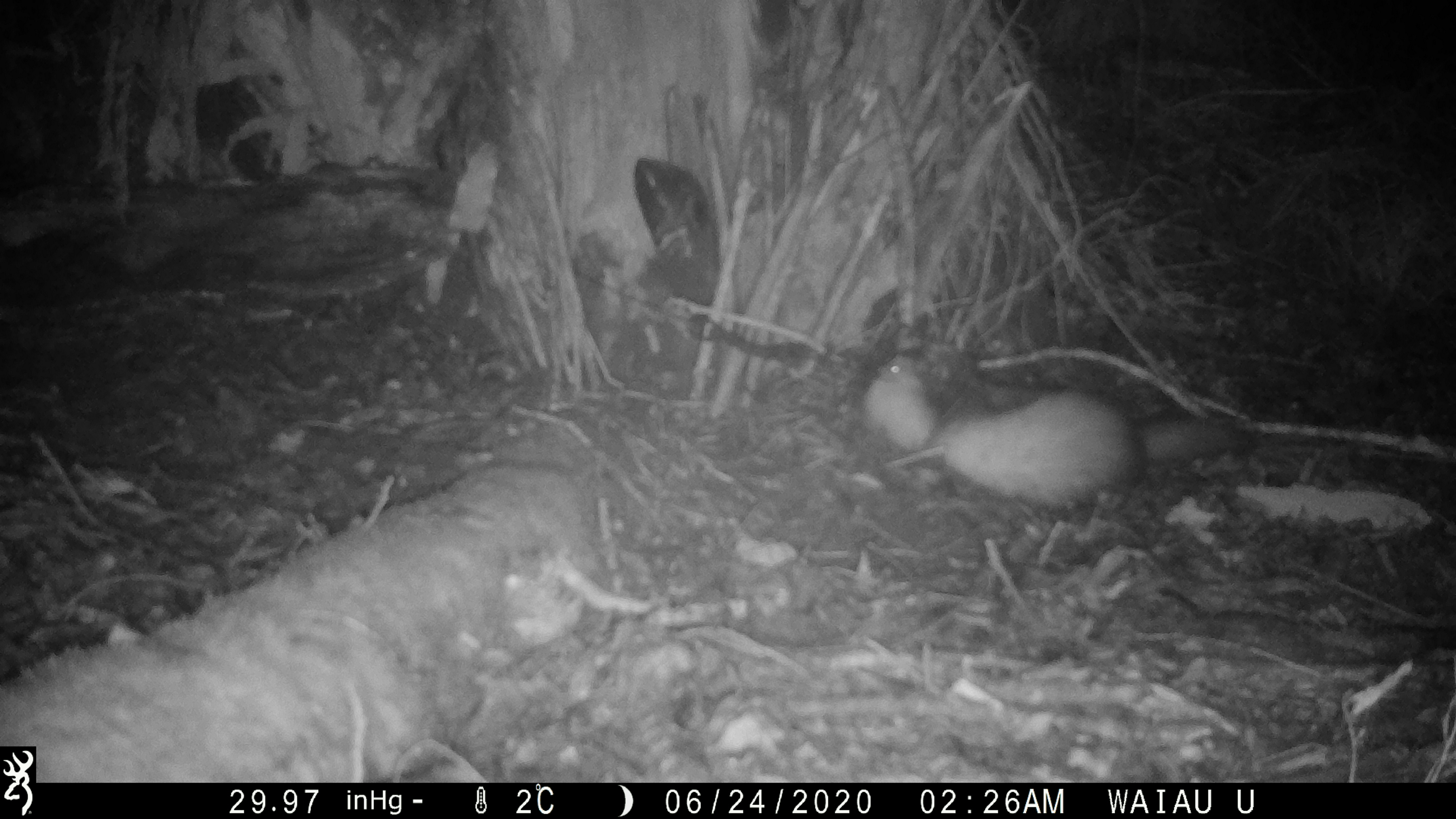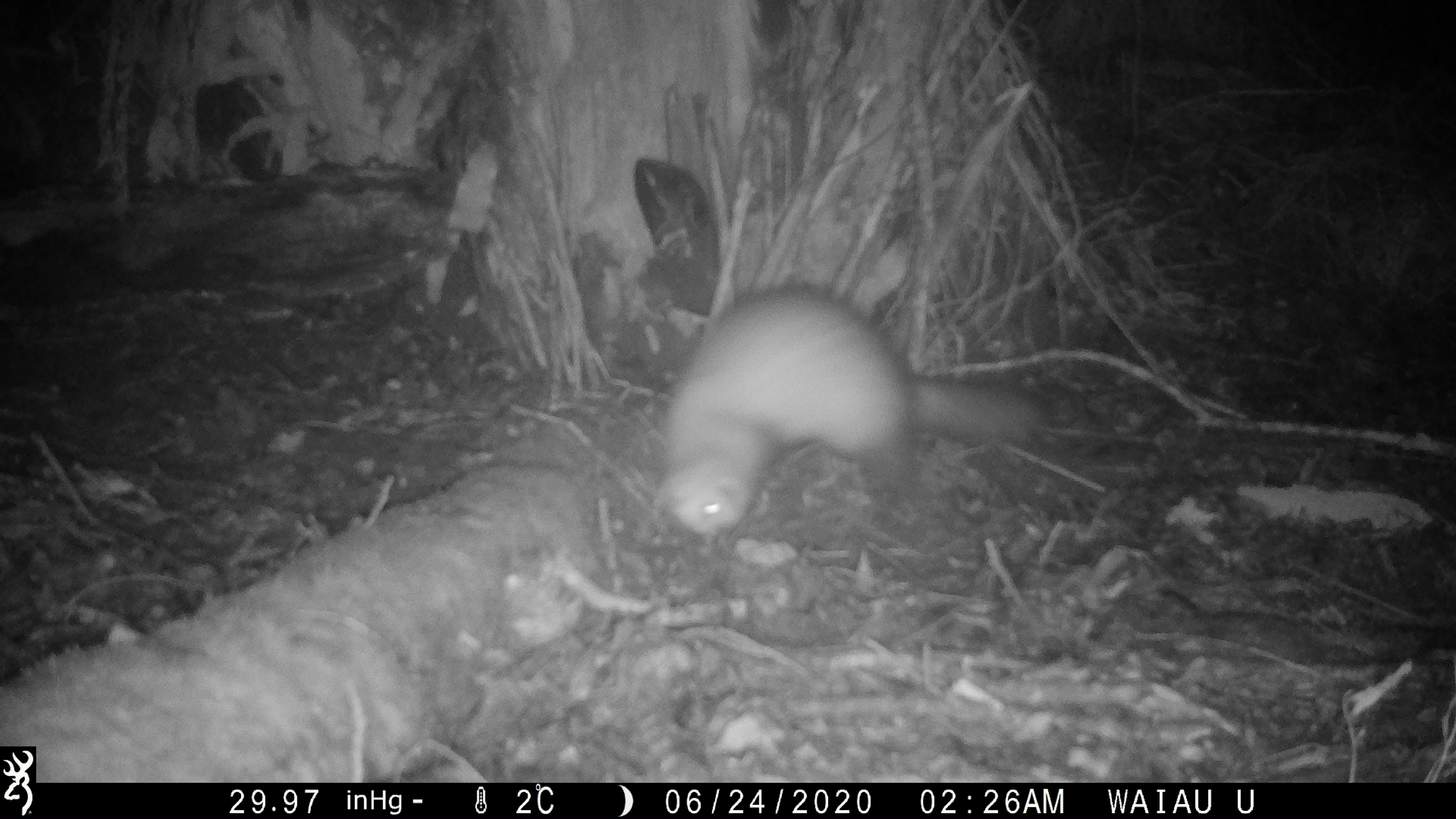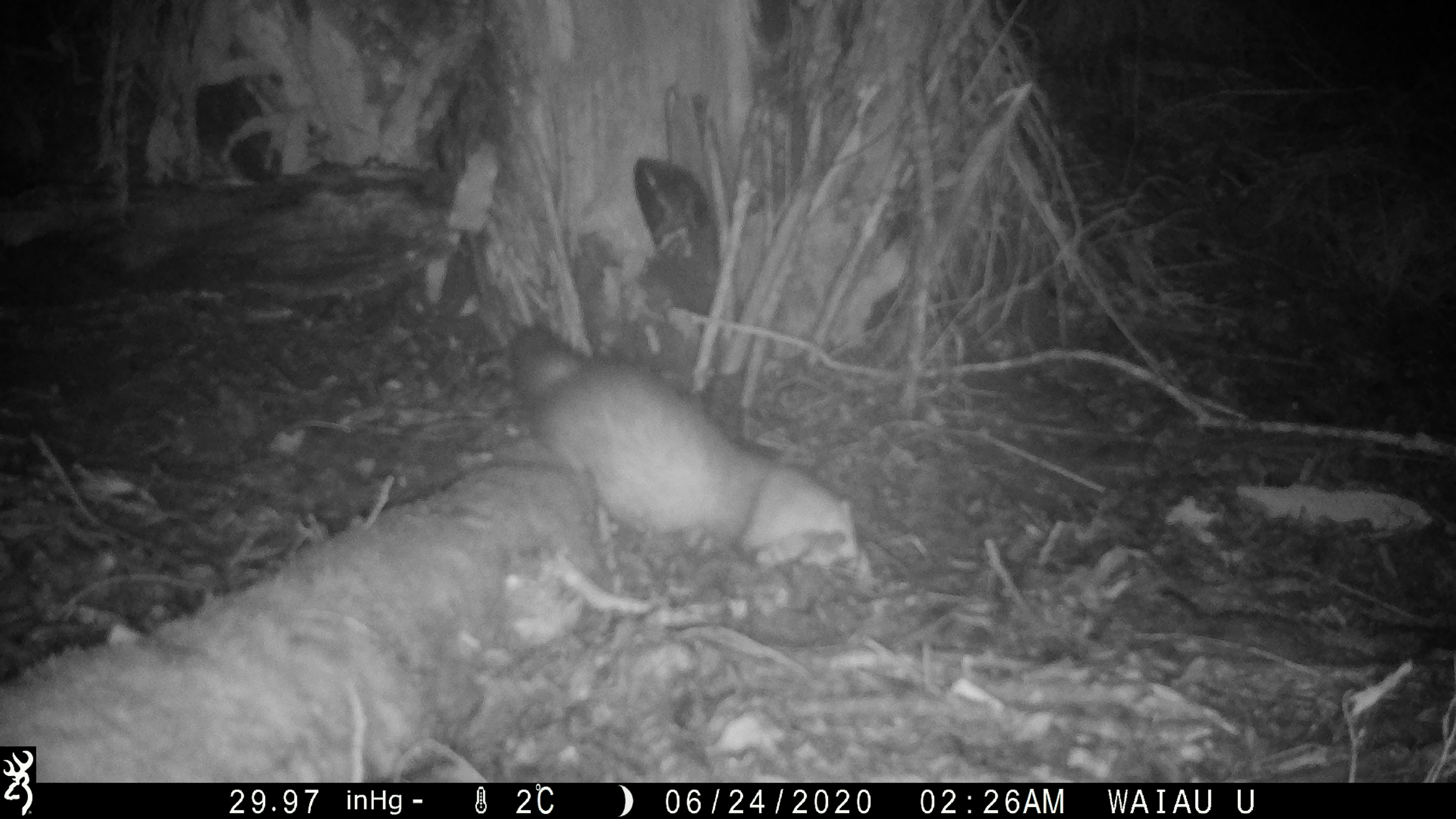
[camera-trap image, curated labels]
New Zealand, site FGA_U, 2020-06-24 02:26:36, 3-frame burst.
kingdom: Animalia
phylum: Chordata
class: Mammalia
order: Carnivora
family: Mustelidae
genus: Mustela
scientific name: Mustela furo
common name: ferret